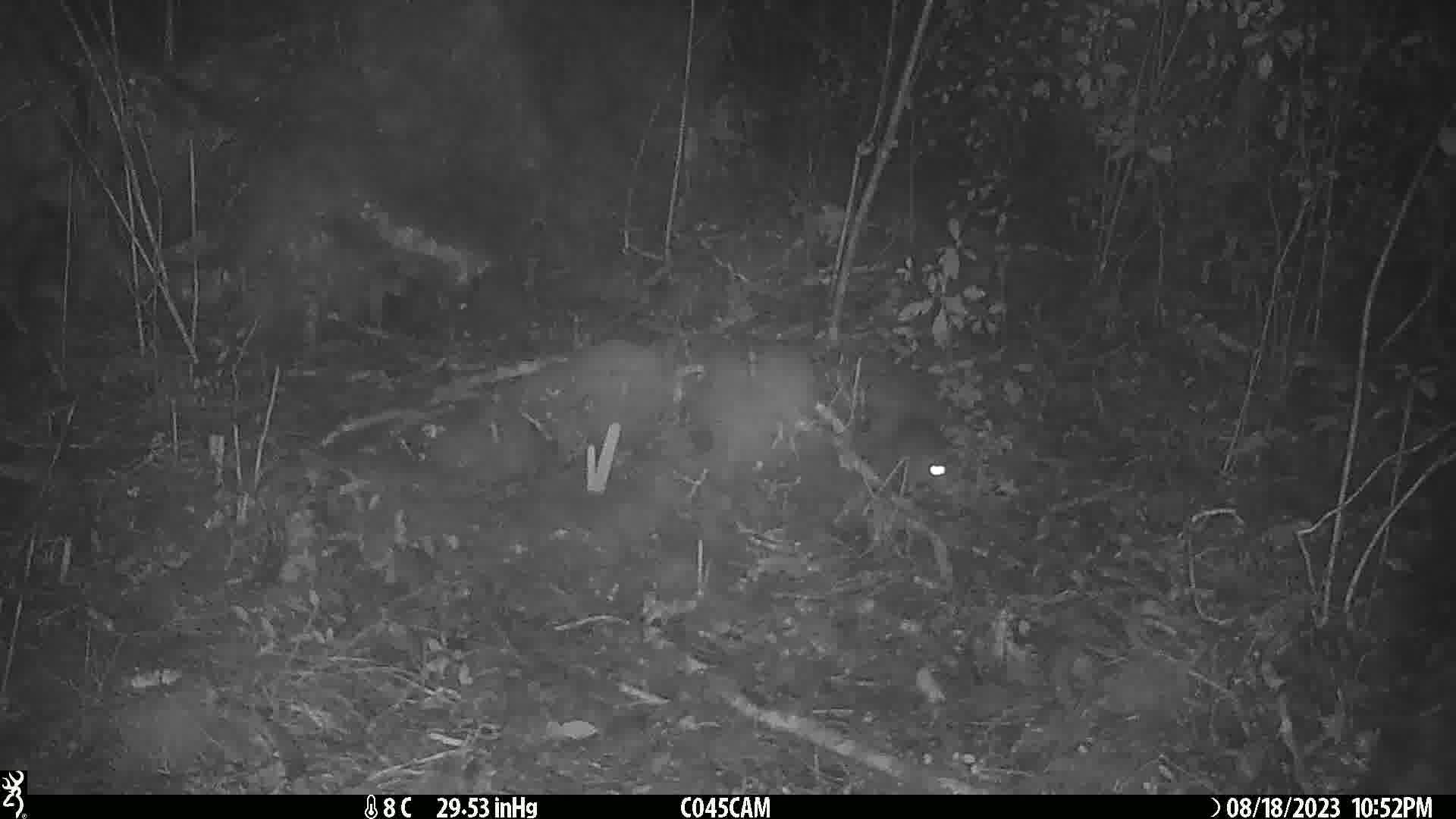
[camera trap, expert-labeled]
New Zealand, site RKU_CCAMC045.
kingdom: Animalia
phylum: Chordata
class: Mammalia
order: Rodentia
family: Muridae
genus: Rattus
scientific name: Rattus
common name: rat